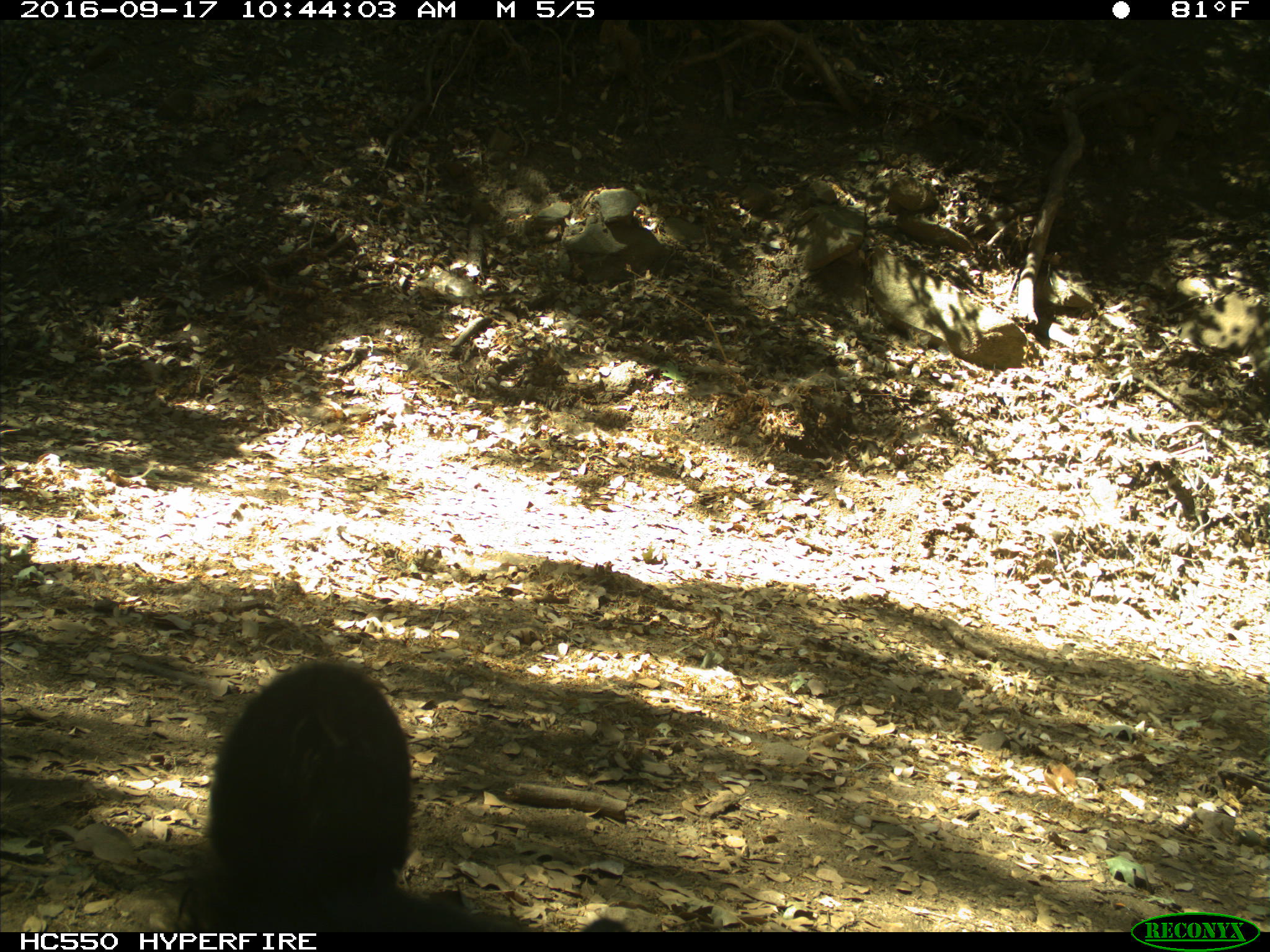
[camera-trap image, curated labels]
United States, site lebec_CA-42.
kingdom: Animalia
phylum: Chordata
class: Mammalia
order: Carnivora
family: Ursidae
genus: Ursus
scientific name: Ursus americanus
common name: american black bear